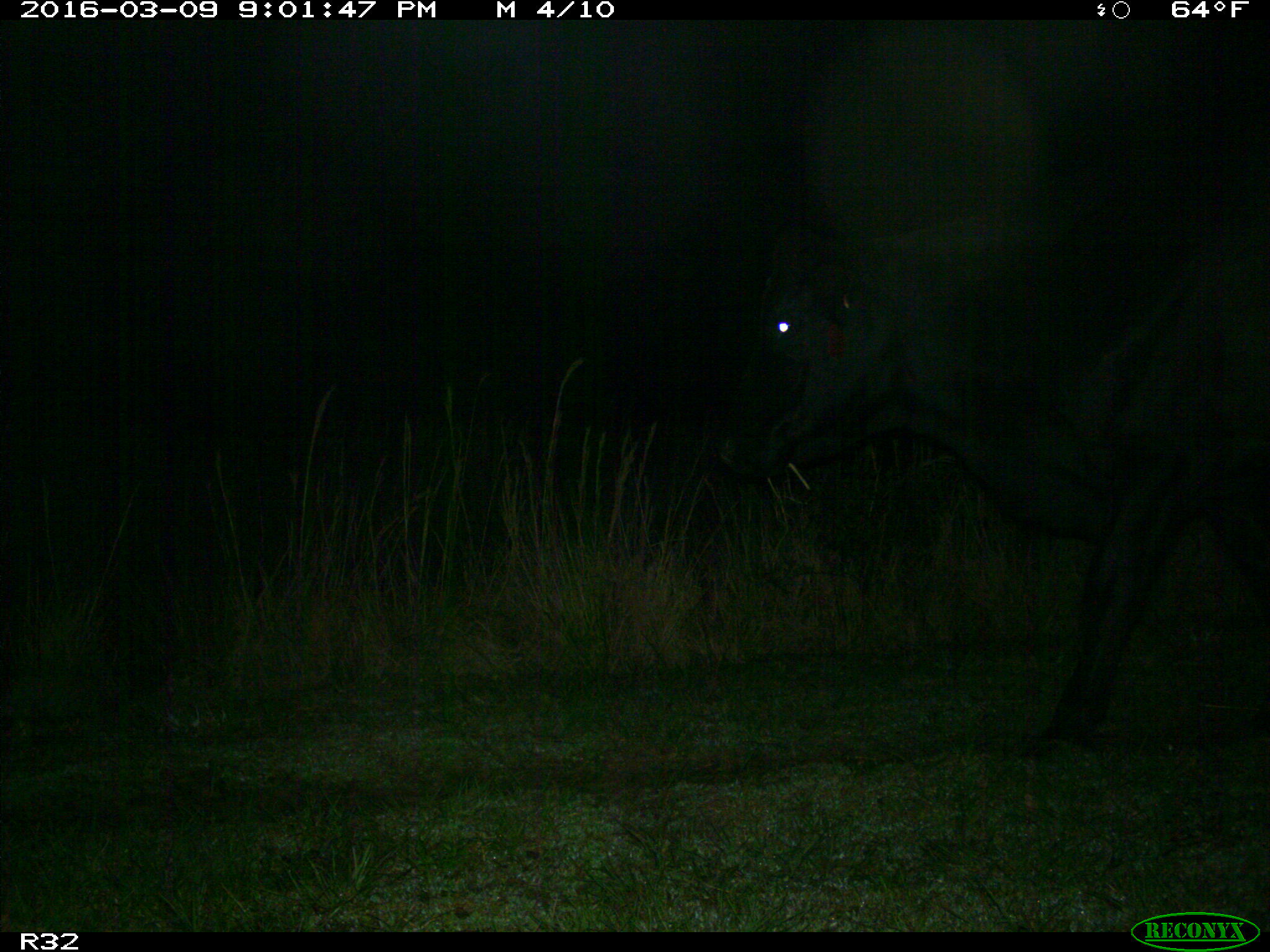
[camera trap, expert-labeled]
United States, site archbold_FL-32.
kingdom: Animalia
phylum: Chordata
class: Mammalia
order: Artiodactyla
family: Bovidae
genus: Bos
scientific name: Bos taurus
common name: domestic cow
Bos taurus (domestic cow).